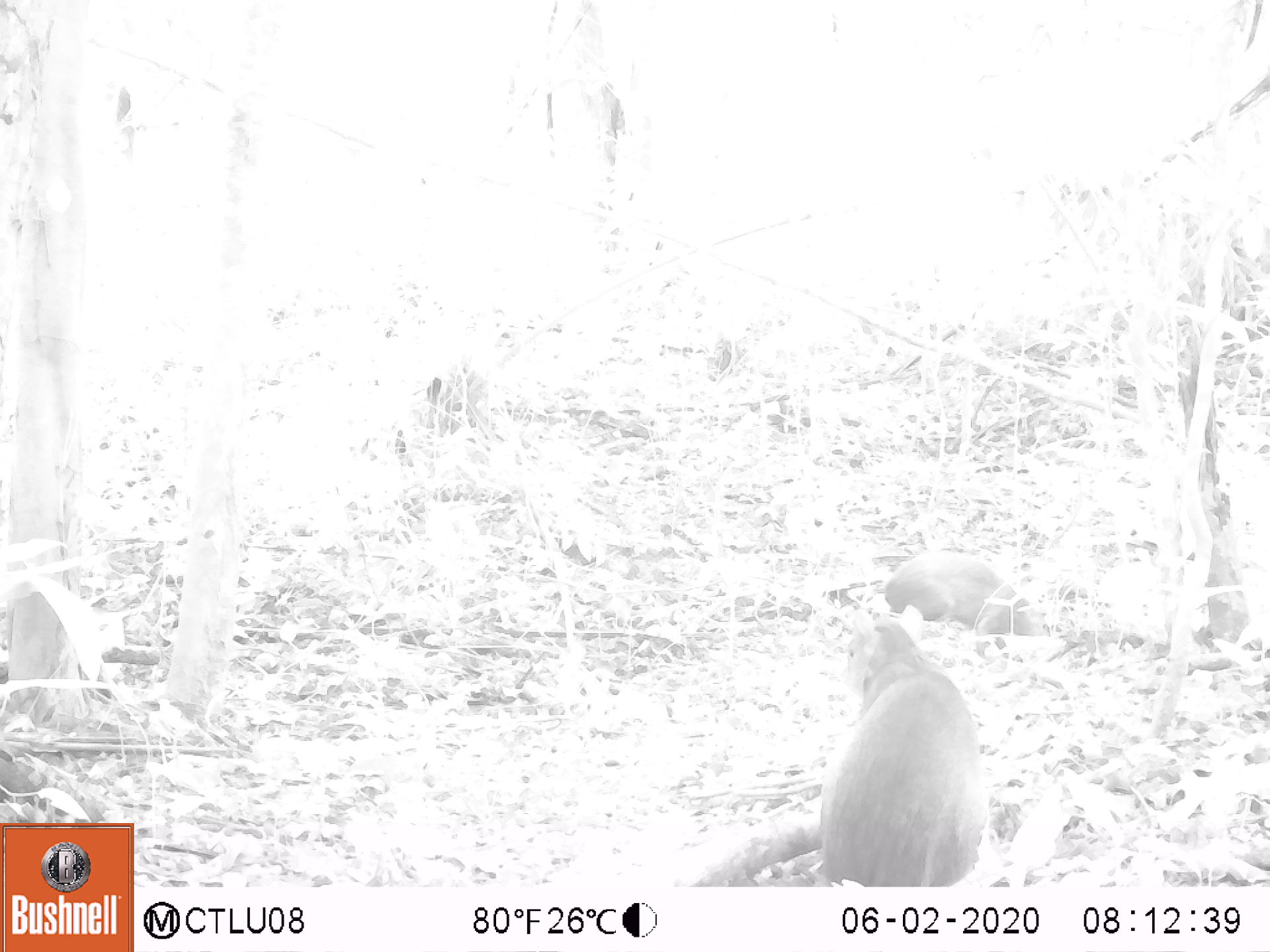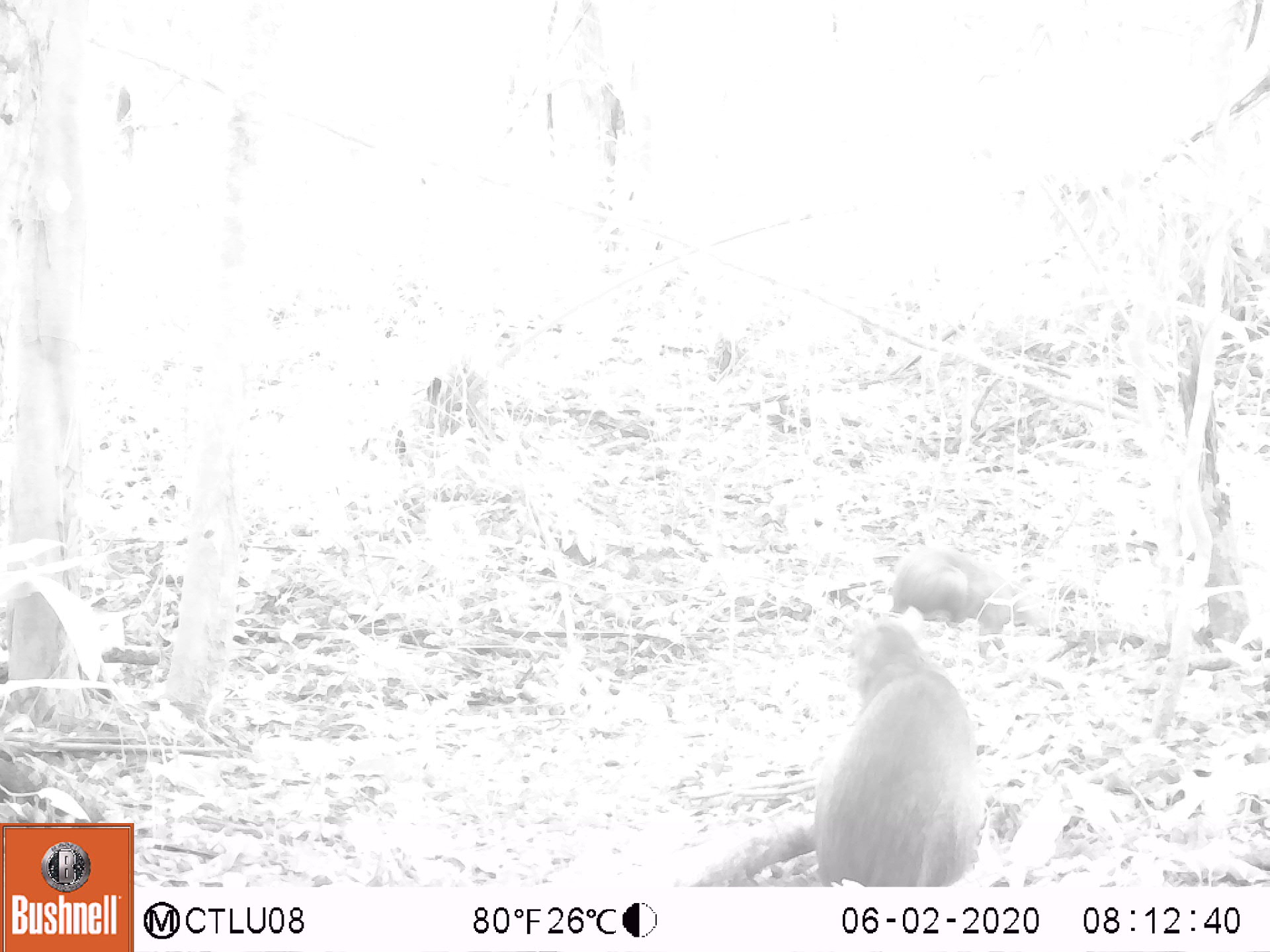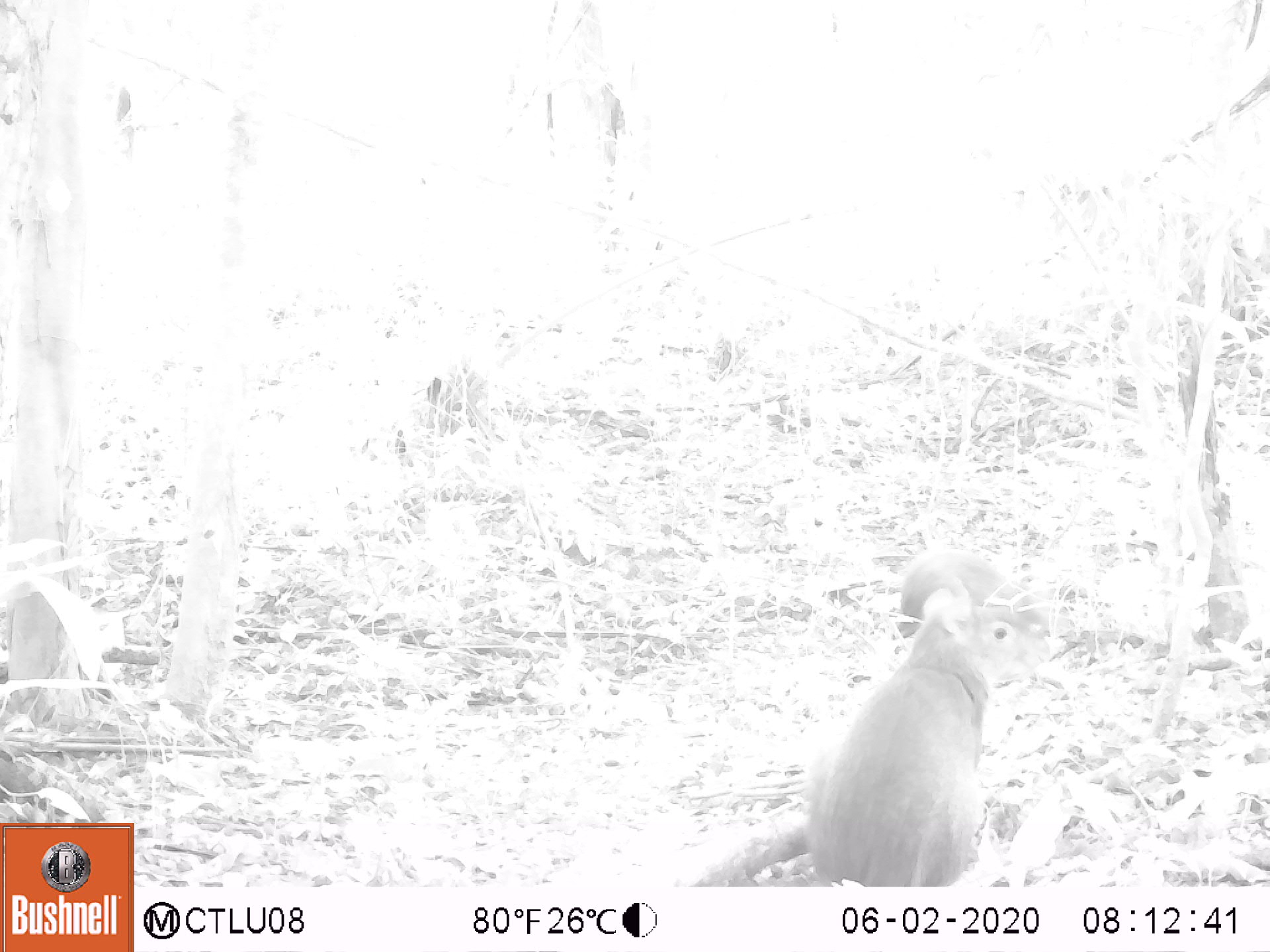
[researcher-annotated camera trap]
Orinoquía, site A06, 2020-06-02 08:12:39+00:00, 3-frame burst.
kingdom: Animalia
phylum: Chordata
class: Mammalia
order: Rodentia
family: Dasyproctidae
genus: Dasyprocta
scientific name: Dasyprocta fuliginosa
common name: black agouti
Black agouti (Dasyprocta fuliginosa).